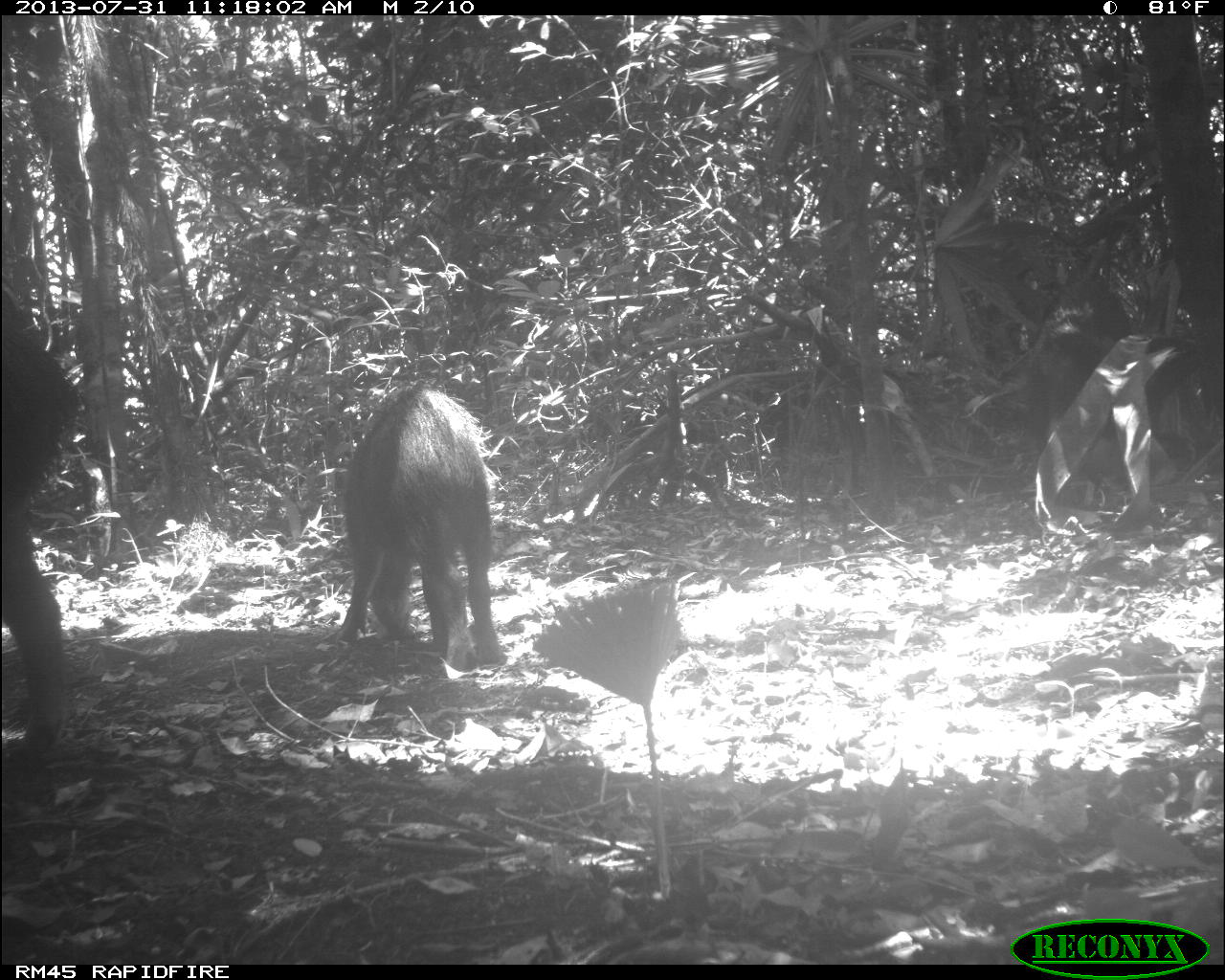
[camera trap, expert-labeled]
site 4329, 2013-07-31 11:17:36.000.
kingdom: Animalia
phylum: Chordata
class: Mammalia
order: Artiodactyla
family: Tayassuidae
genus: Tayassu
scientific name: Tayassu pecari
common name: white-lipped peccary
Tayassu pecari (white-lipped peccary), count 2.